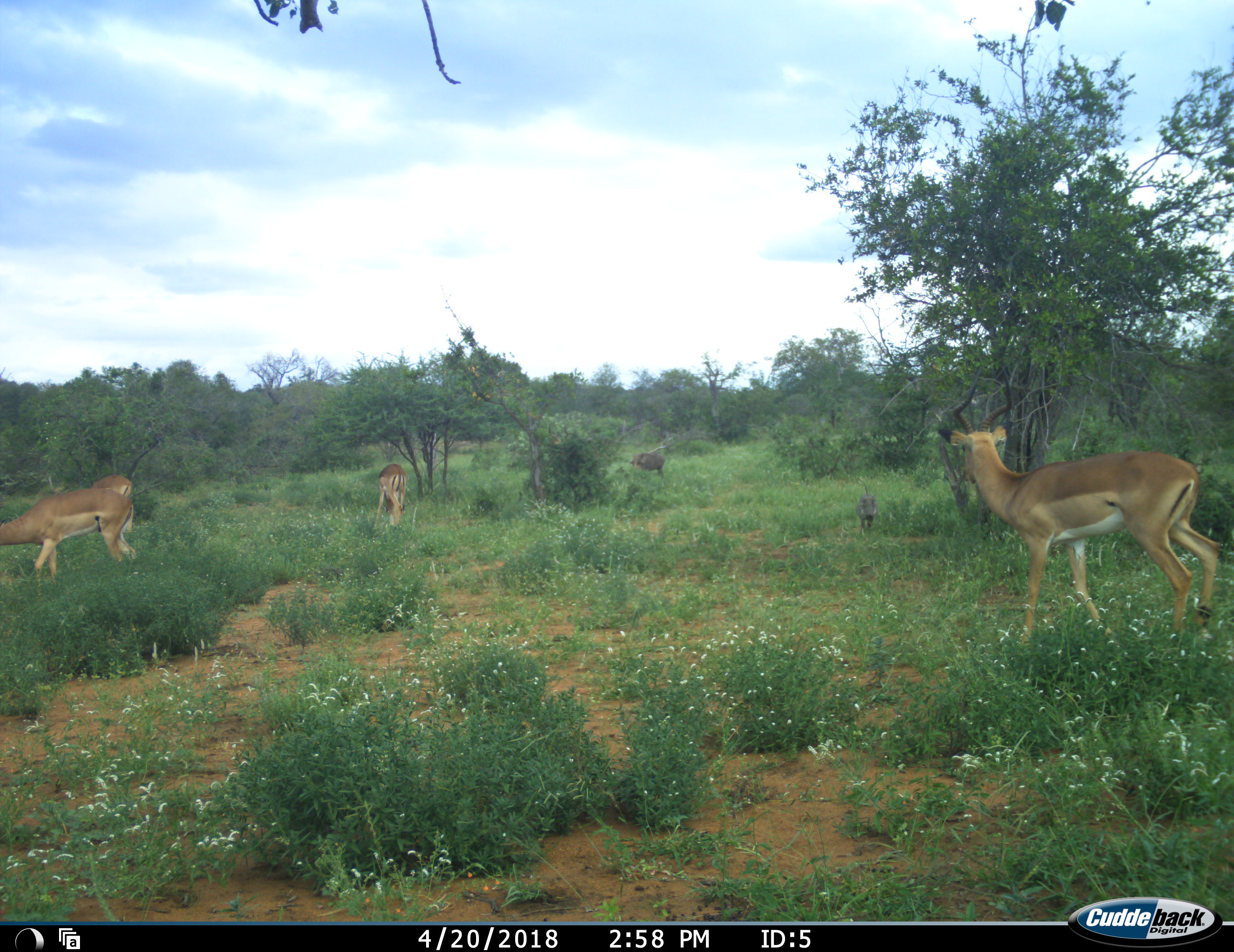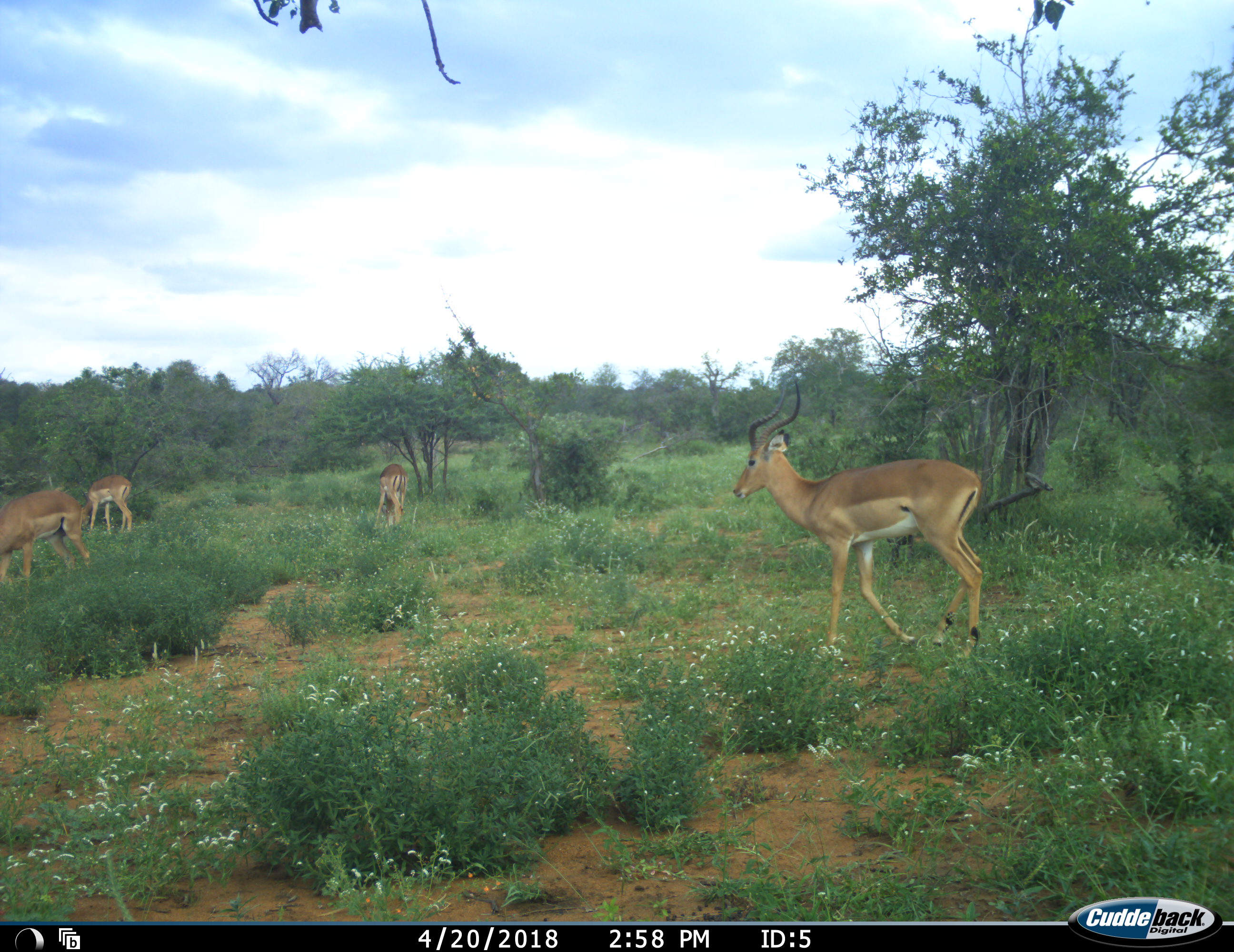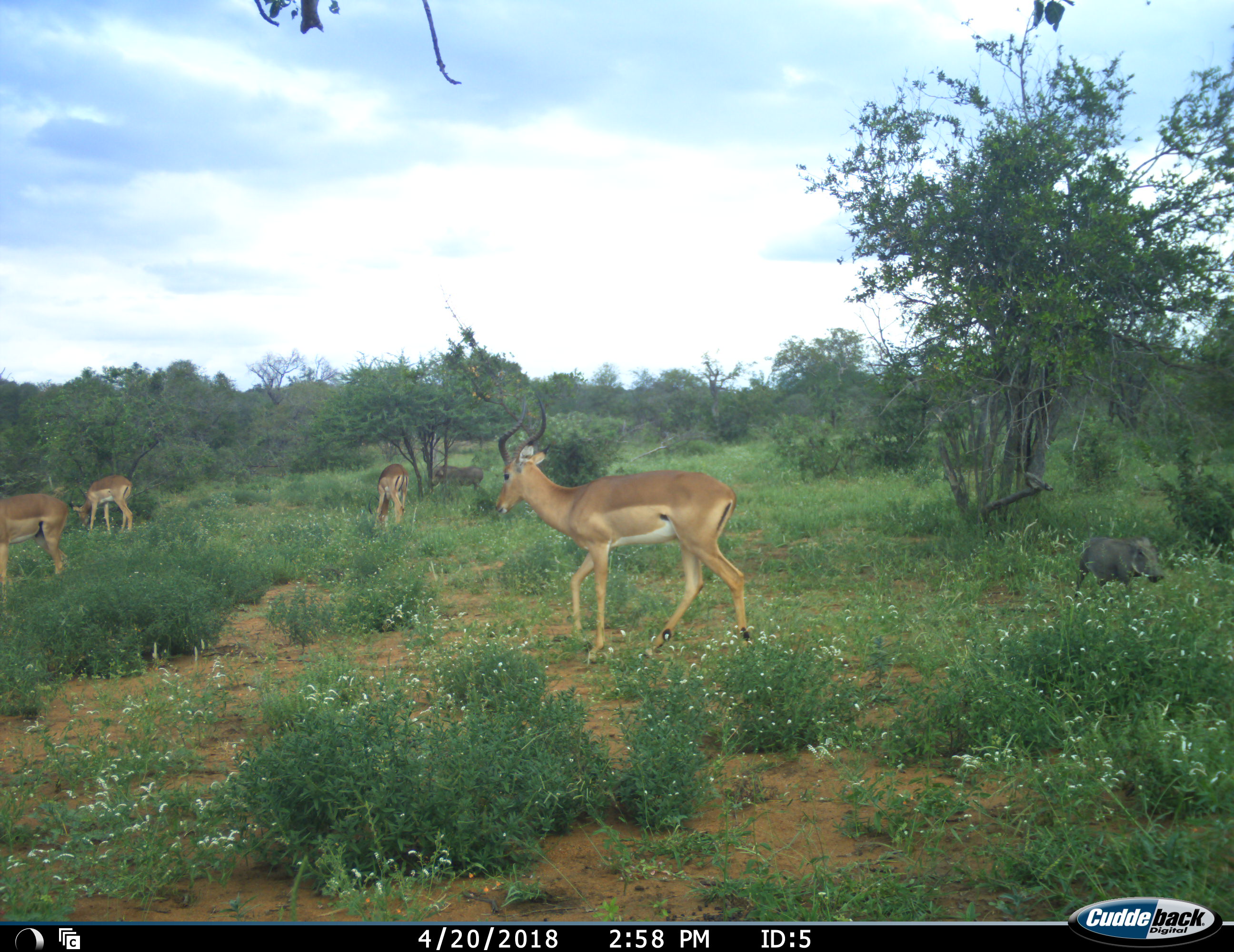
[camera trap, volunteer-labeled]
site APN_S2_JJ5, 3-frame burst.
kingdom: Animalia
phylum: Chordata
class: Mammalia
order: Artiodactyla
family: Bovidae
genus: Aepyceros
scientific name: Aepyceros melampus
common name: impala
Impala (Aepyceros melampus), count 4. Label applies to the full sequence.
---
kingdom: Animalia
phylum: Chordata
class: Mammalia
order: Artiodactyla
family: Suidae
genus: Phacochoerus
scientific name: Phacochoerus africanus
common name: warthog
Warthog (Phacochoerus africanus), count 2. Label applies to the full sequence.